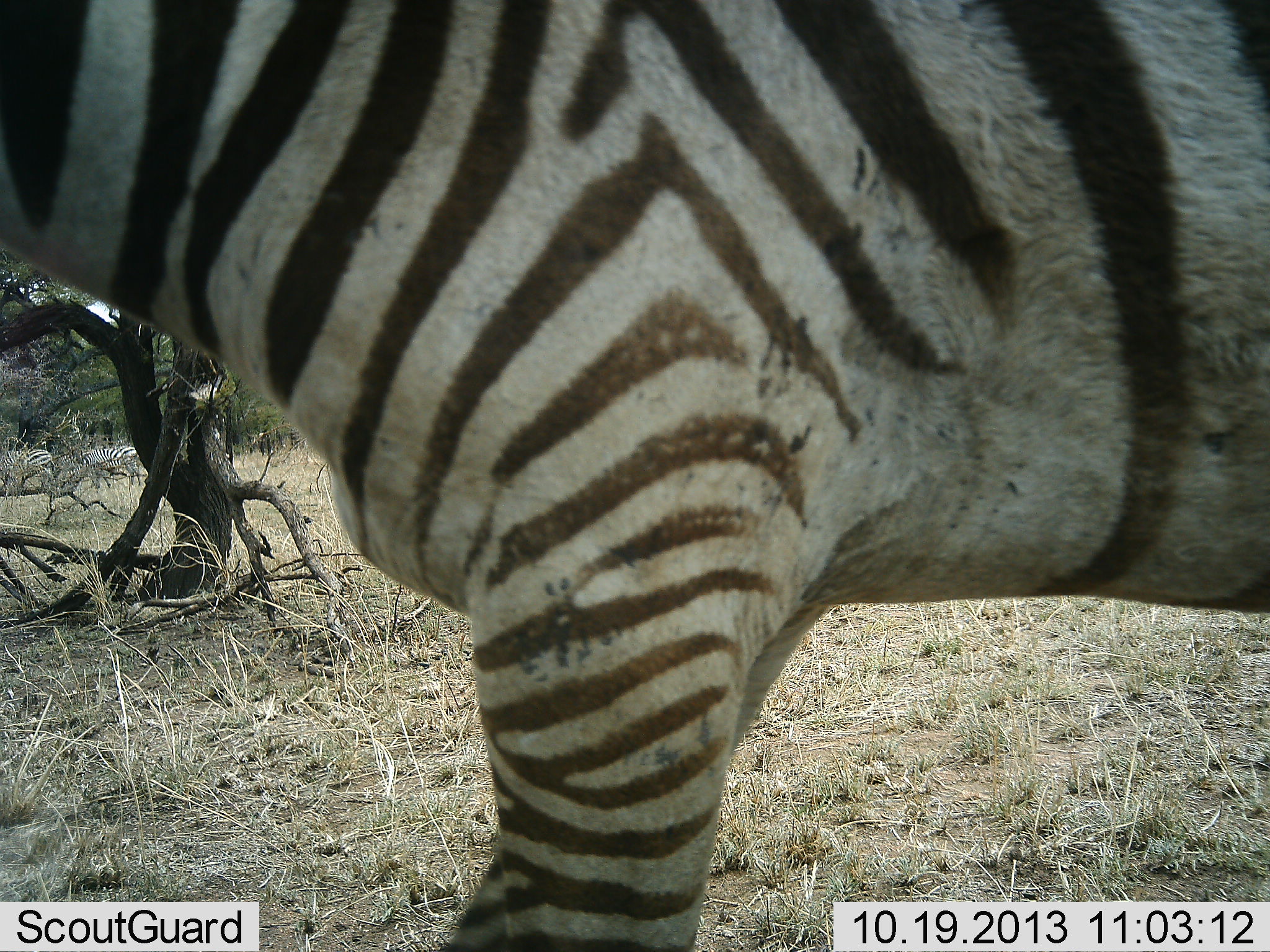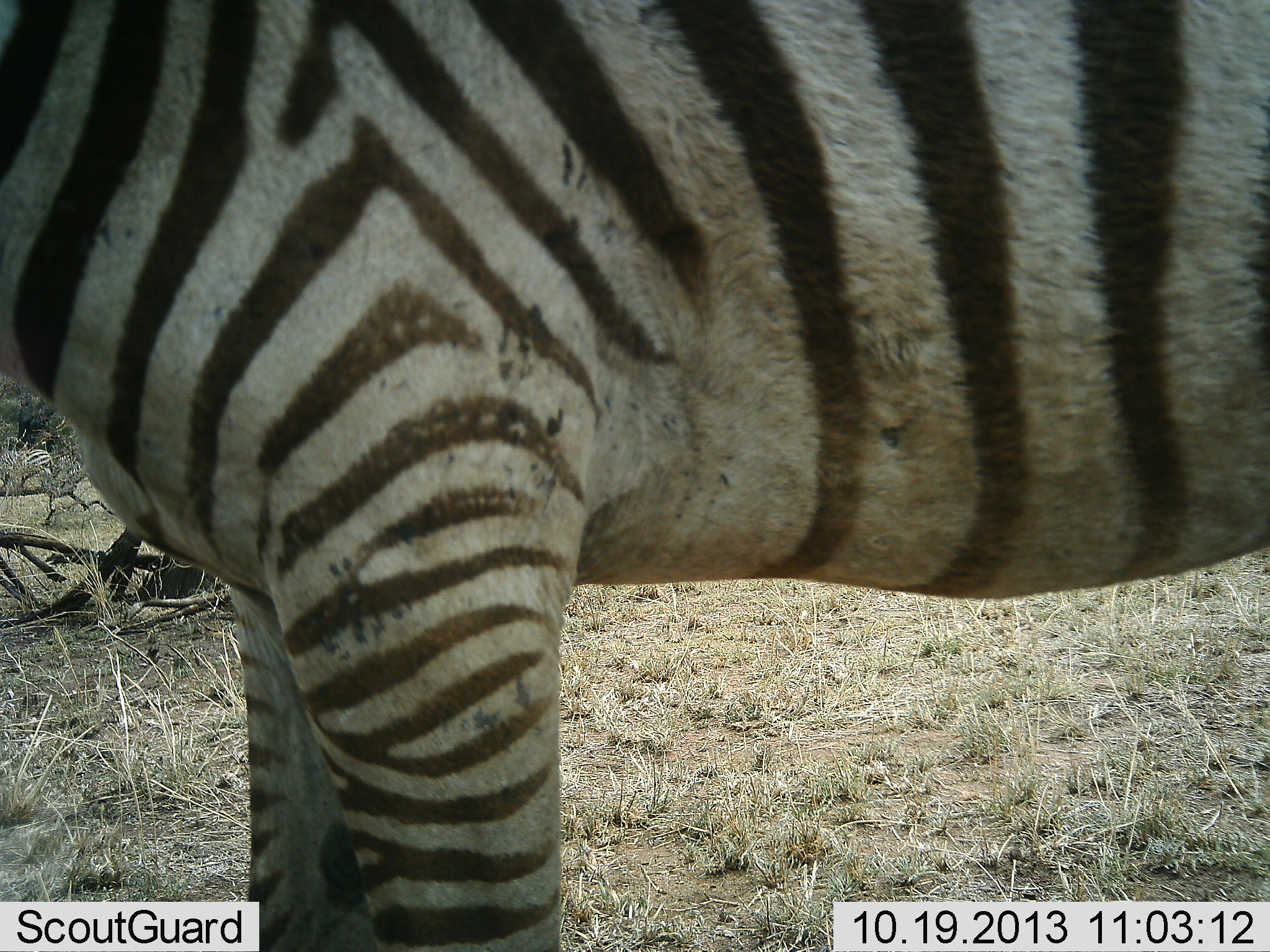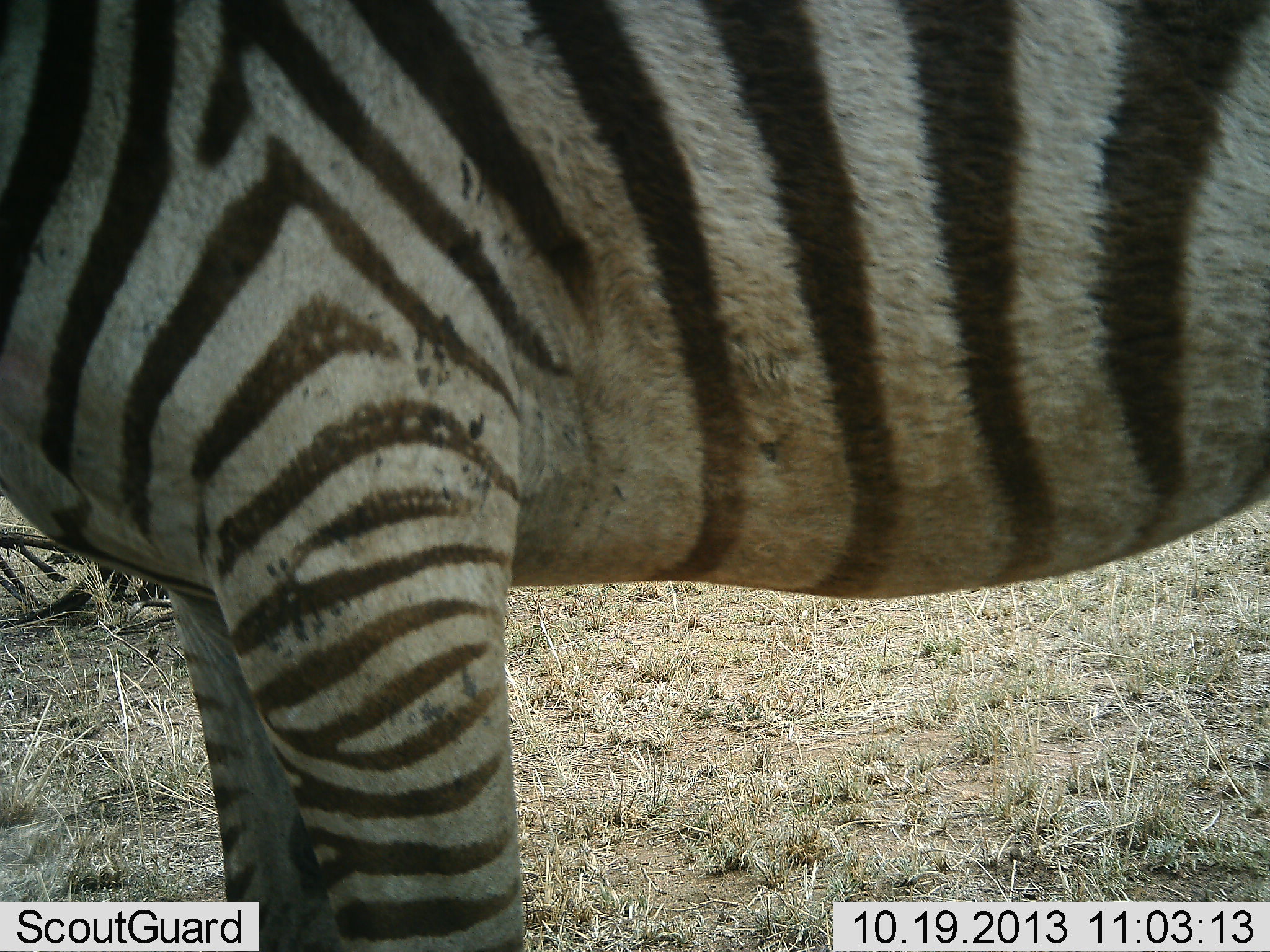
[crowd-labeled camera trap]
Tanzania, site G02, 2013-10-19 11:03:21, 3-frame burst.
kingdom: Animalia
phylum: Chordata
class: Mammalia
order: Perissodactyla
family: Equidae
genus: Equus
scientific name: Equus quagga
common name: plains zebra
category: zebra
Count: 1.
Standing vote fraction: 70%.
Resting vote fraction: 0%.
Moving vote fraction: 30%.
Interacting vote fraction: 0%.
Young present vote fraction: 0%.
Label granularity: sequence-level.